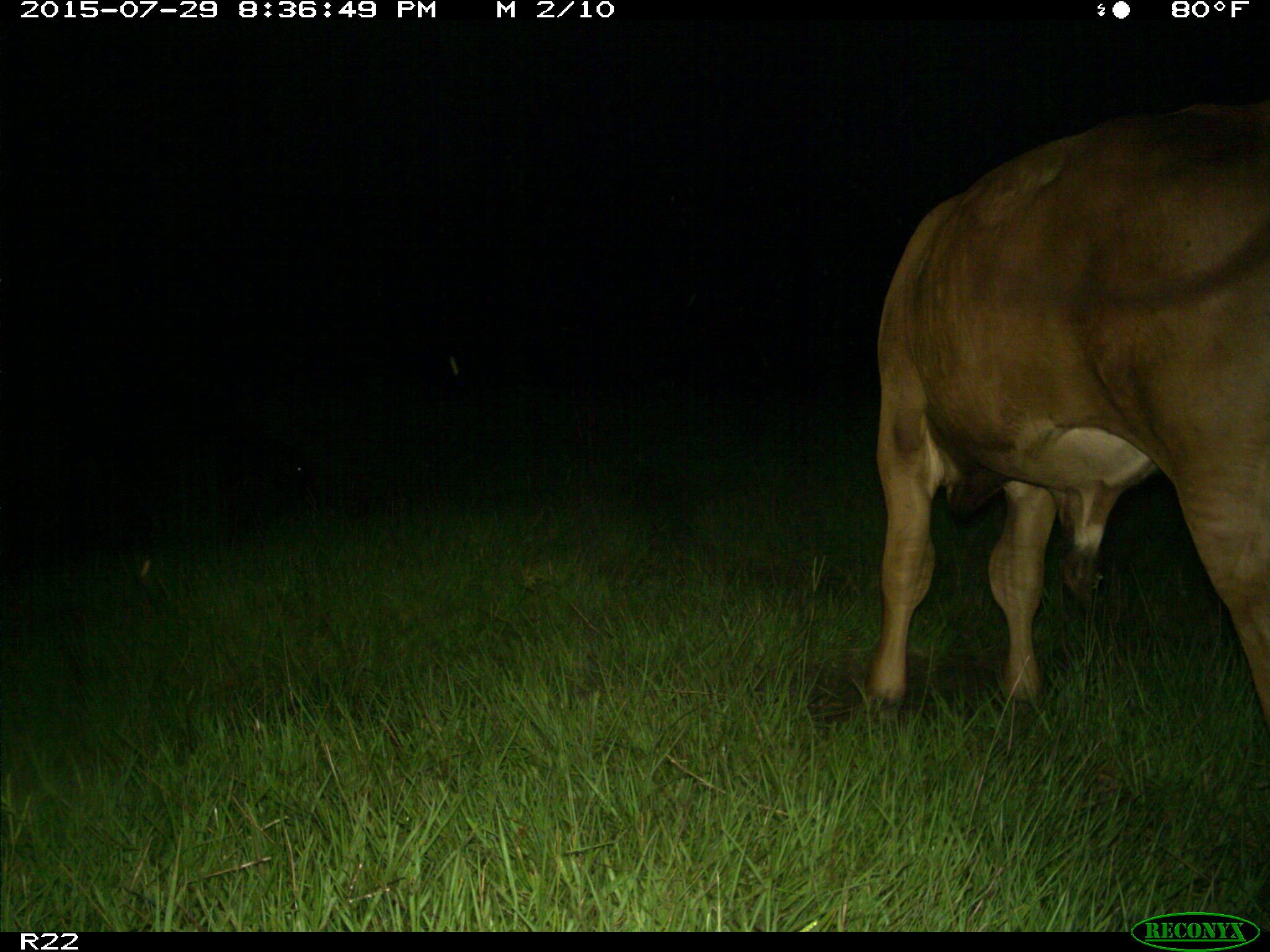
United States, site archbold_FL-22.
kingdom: Animalia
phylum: Chordata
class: Mammalia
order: Artiodactyla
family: Bovidae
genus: Bos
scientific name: Bos taurus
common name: domestic cow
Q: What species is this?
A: Bos taurus (domestic cow).